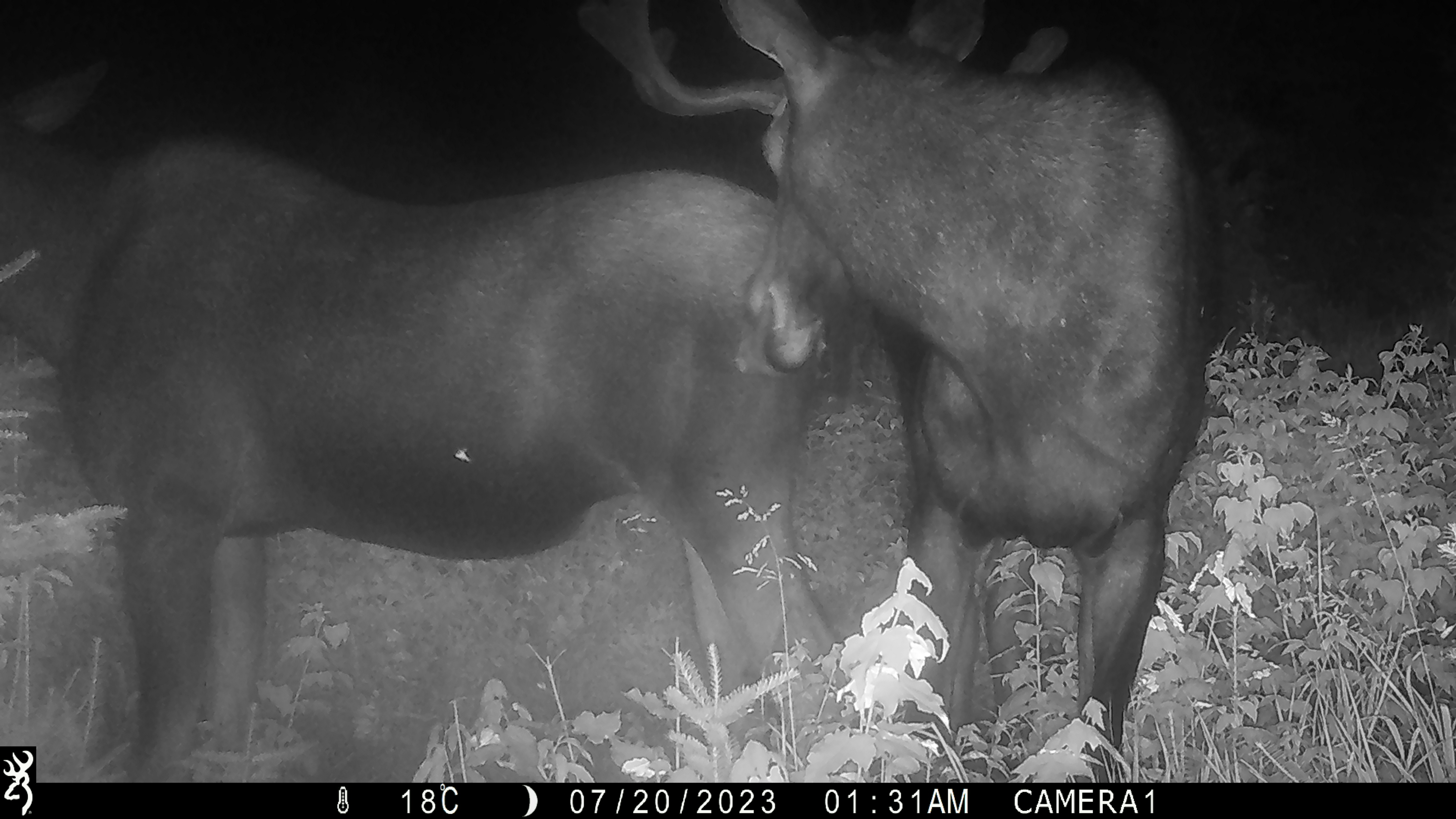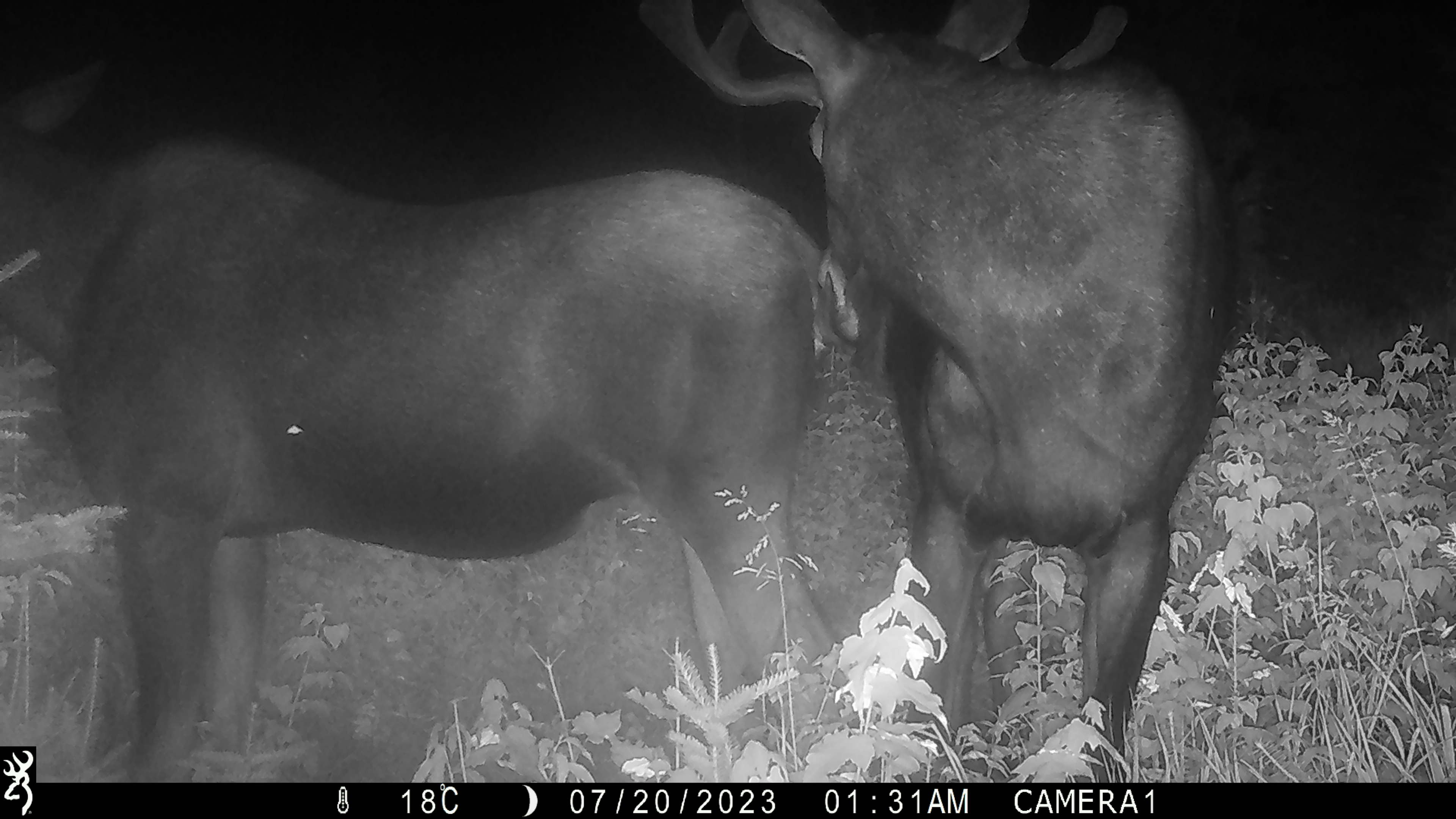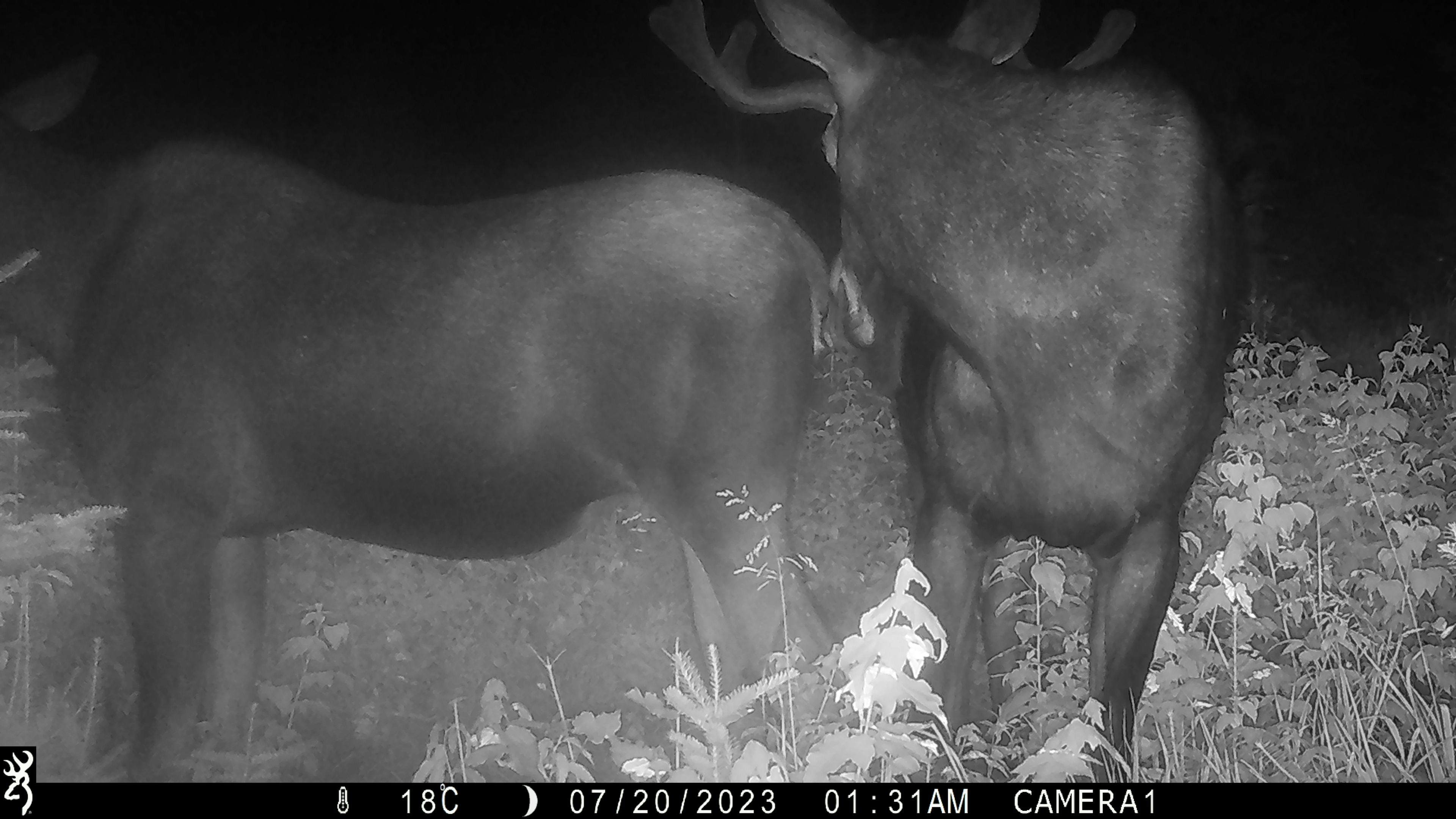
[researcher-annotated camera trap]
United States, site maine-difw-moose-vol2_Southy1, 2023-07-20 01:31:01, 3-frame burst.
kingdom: Animalia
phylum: Chordata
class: Mammalia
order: Artiodactyla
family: Cervidae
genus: Alces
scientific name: Alces alces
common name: moose